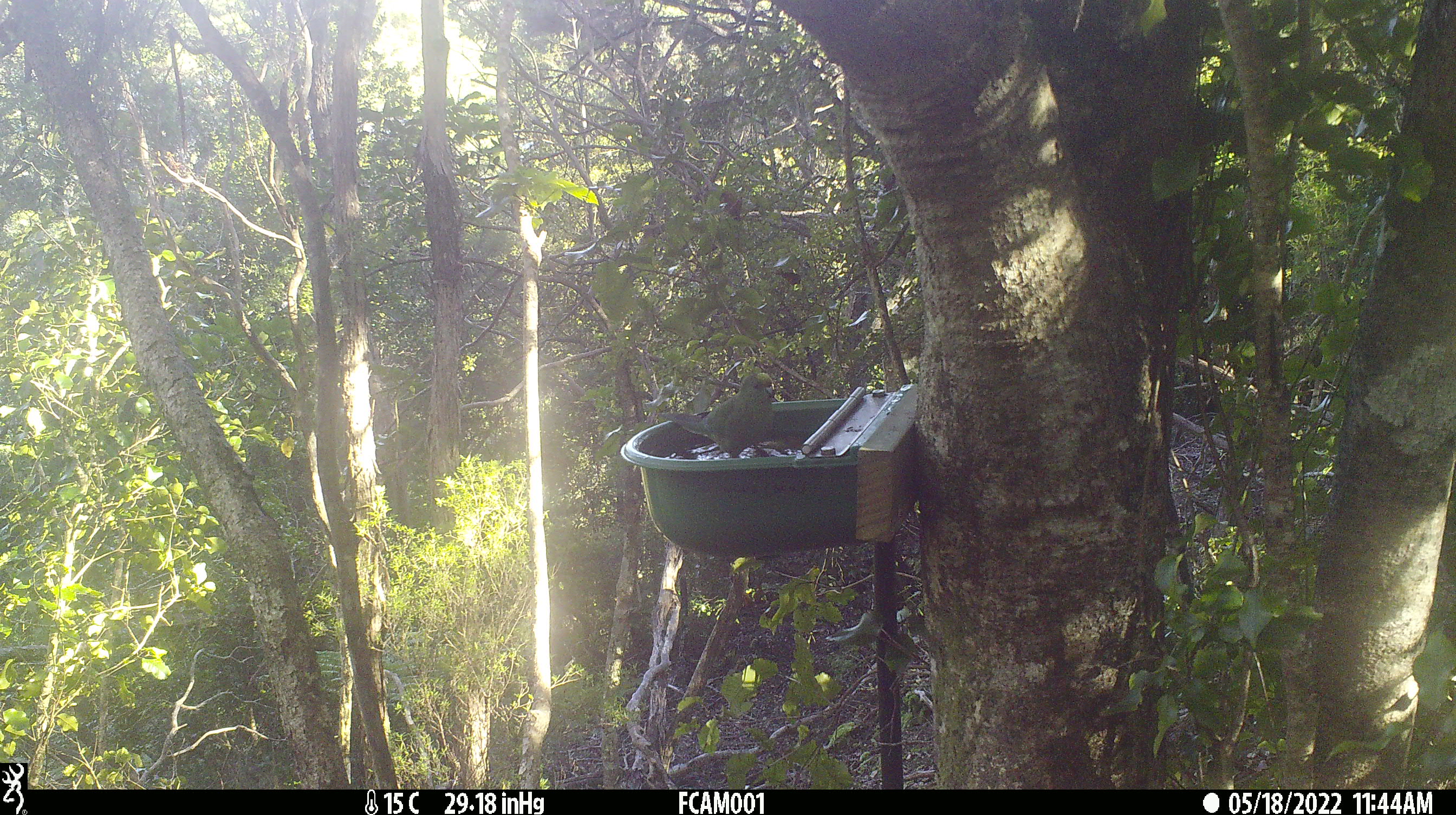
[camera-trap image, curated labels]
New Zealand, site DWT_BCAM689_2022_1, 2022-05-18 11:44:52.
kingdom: Animalia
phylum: Chordata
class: Aves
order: Psittaciformes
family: Psittaculidae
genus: Cyanoramphus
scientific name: Cyanoramphus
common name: parakeet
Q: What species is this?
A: Parakeet (Cyanoramphus).